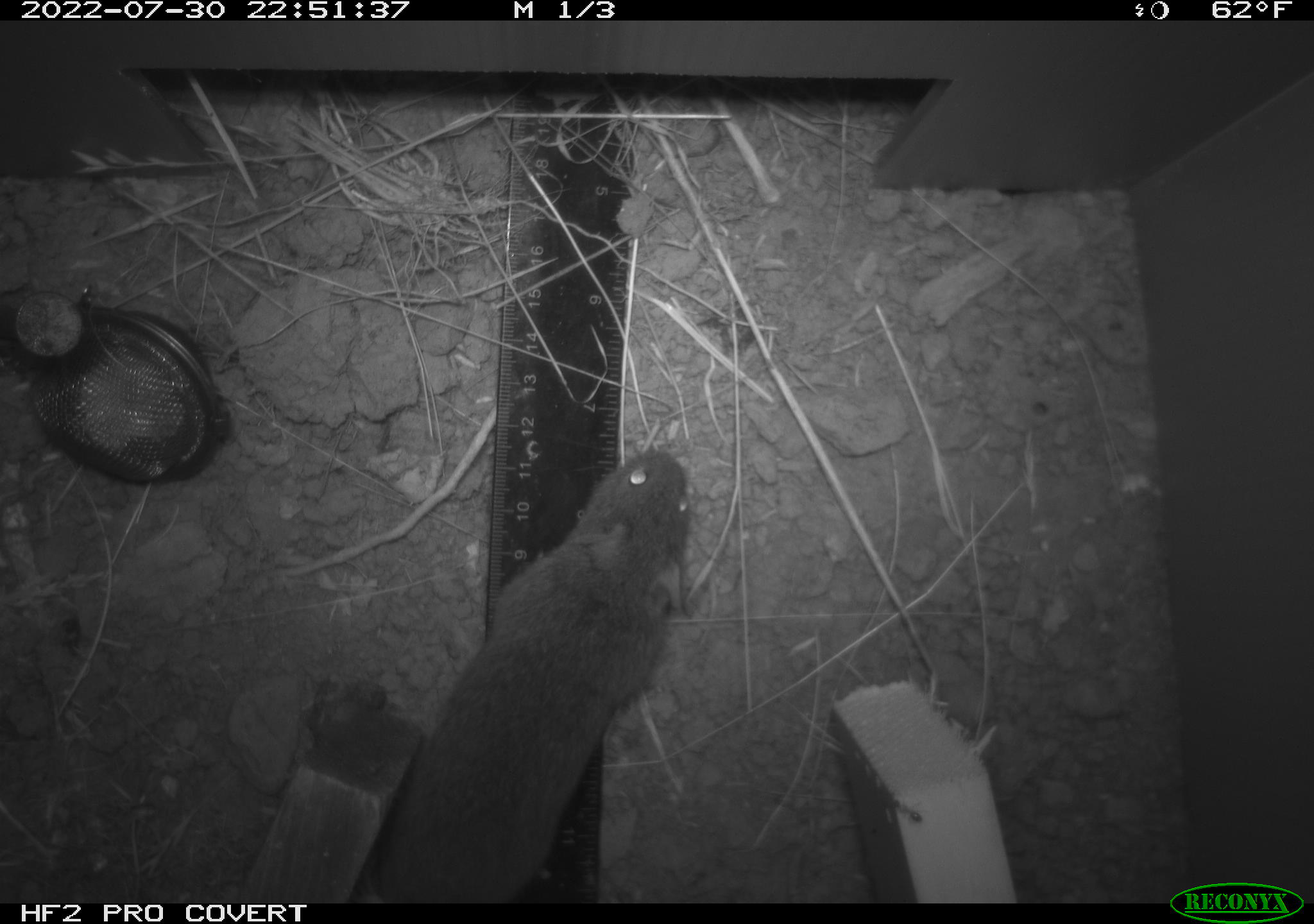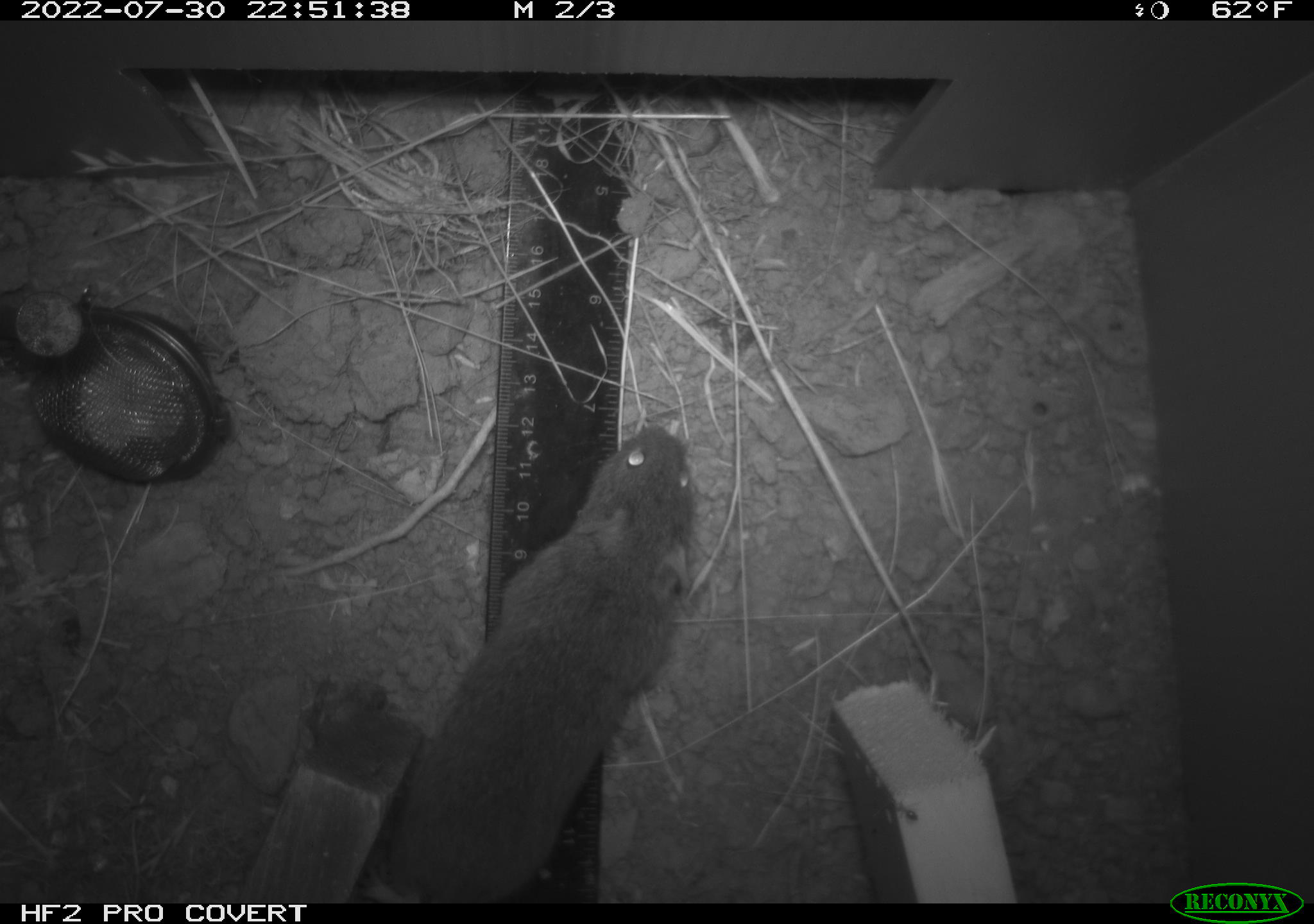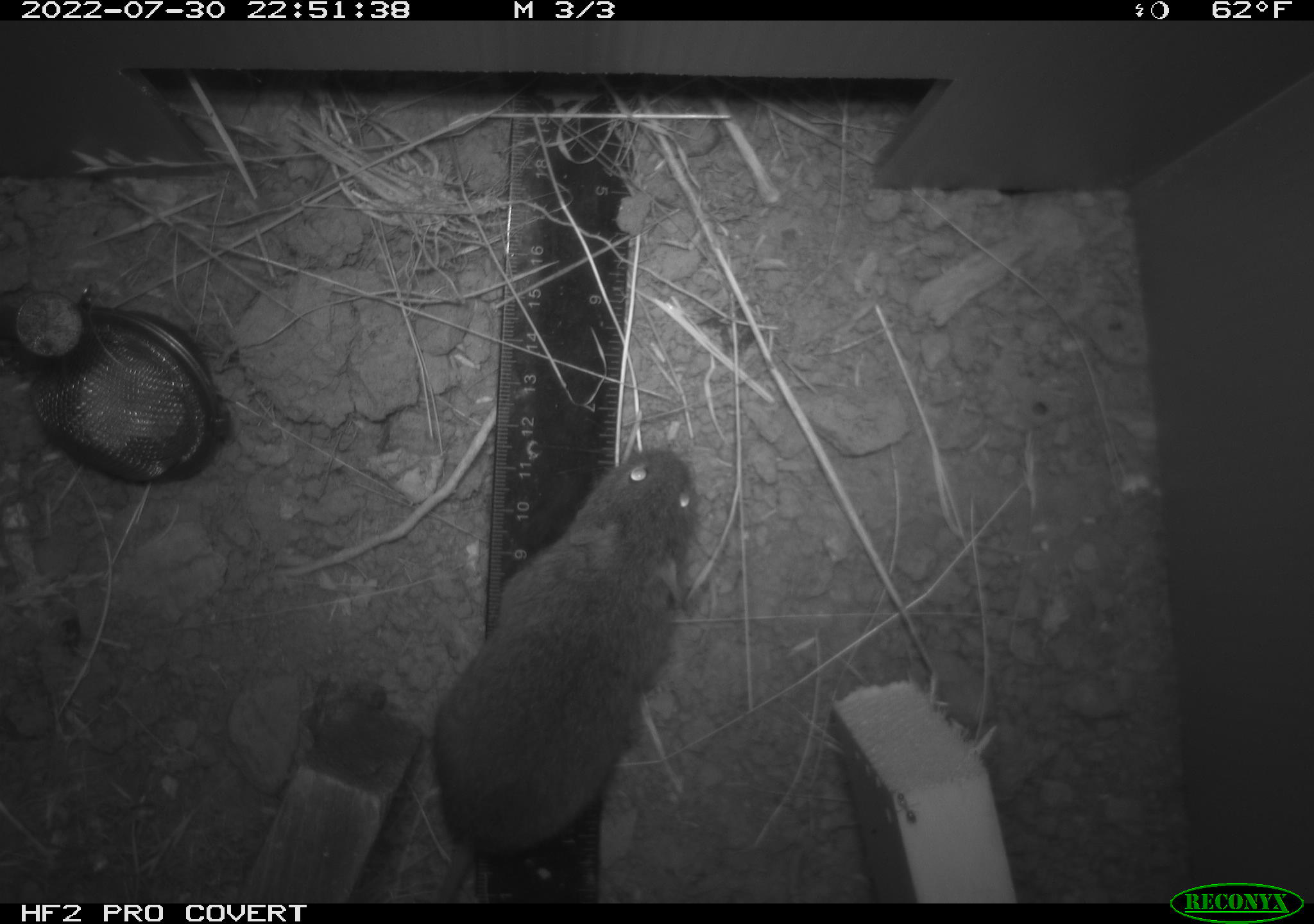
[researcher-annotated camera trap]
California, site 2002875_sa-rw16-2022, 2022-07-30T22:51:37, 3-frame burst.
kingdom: Animalia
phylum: Chordata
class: Mammalia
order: Rodentia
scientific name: Rodentia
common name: mouse species